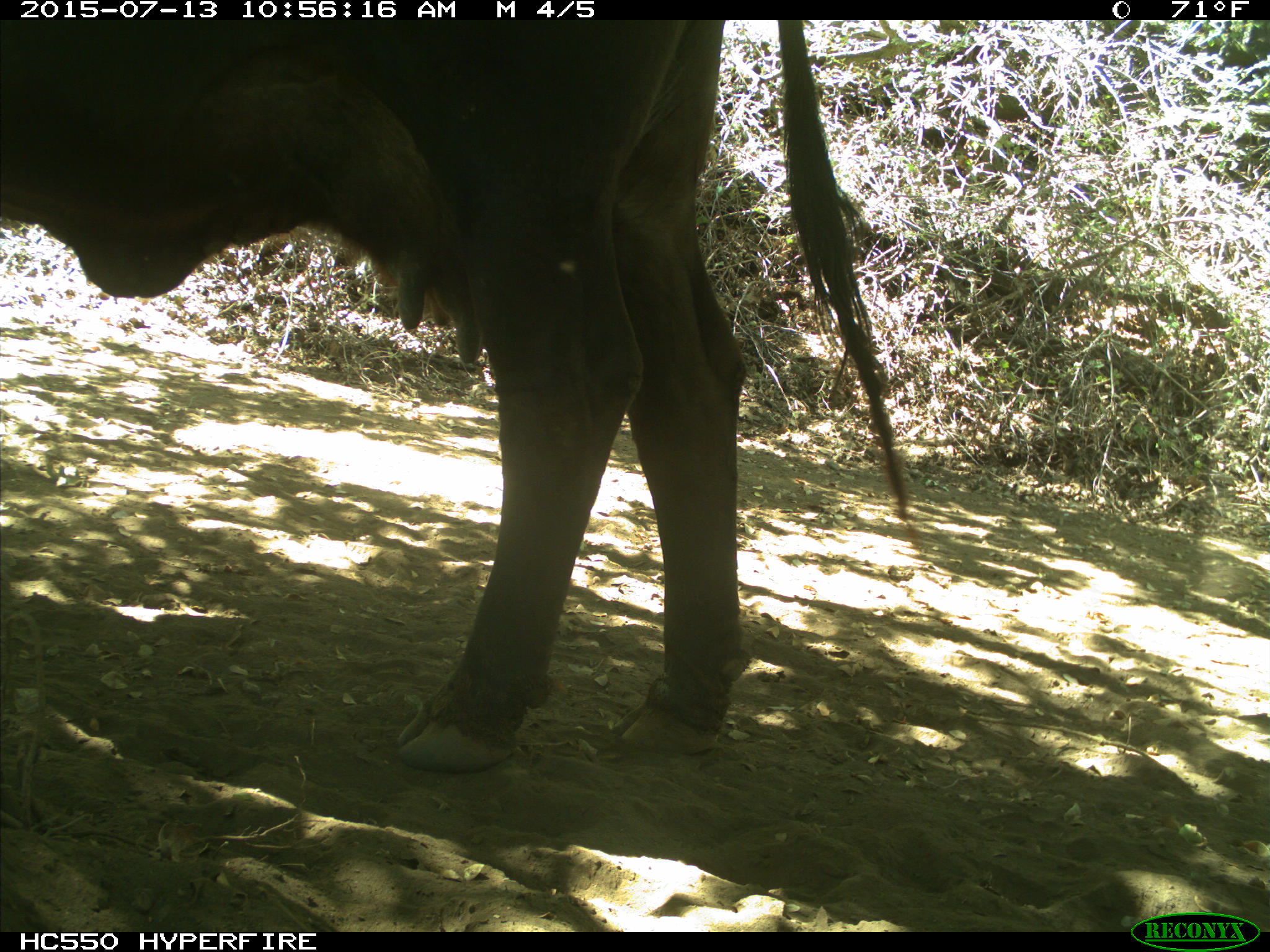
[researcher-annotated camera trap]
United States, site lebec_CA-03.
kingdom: Animalia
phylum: Chordata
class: Mammalia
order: Artiodactyla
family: Bovidae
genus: Bos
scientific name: Bos taurus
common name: domestic cow